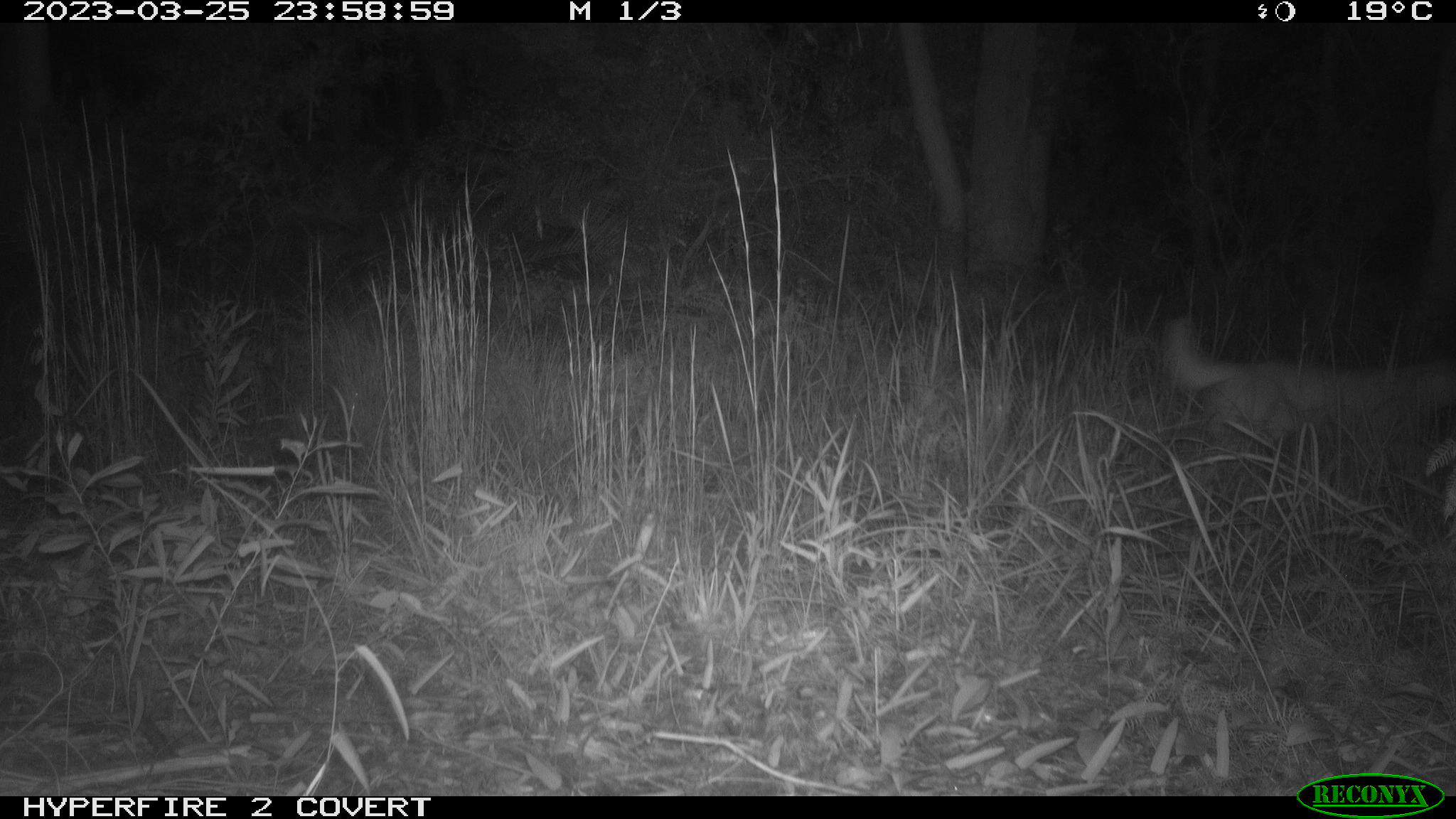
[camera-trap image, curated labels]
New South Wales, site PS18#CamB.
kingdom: Animalia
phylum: Chordata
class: Mammalia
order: Carnivora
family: Canidae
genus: Canis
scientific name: Canis familiaris dingo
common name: dingo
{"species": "dingo (Canis familiaris dingo)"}